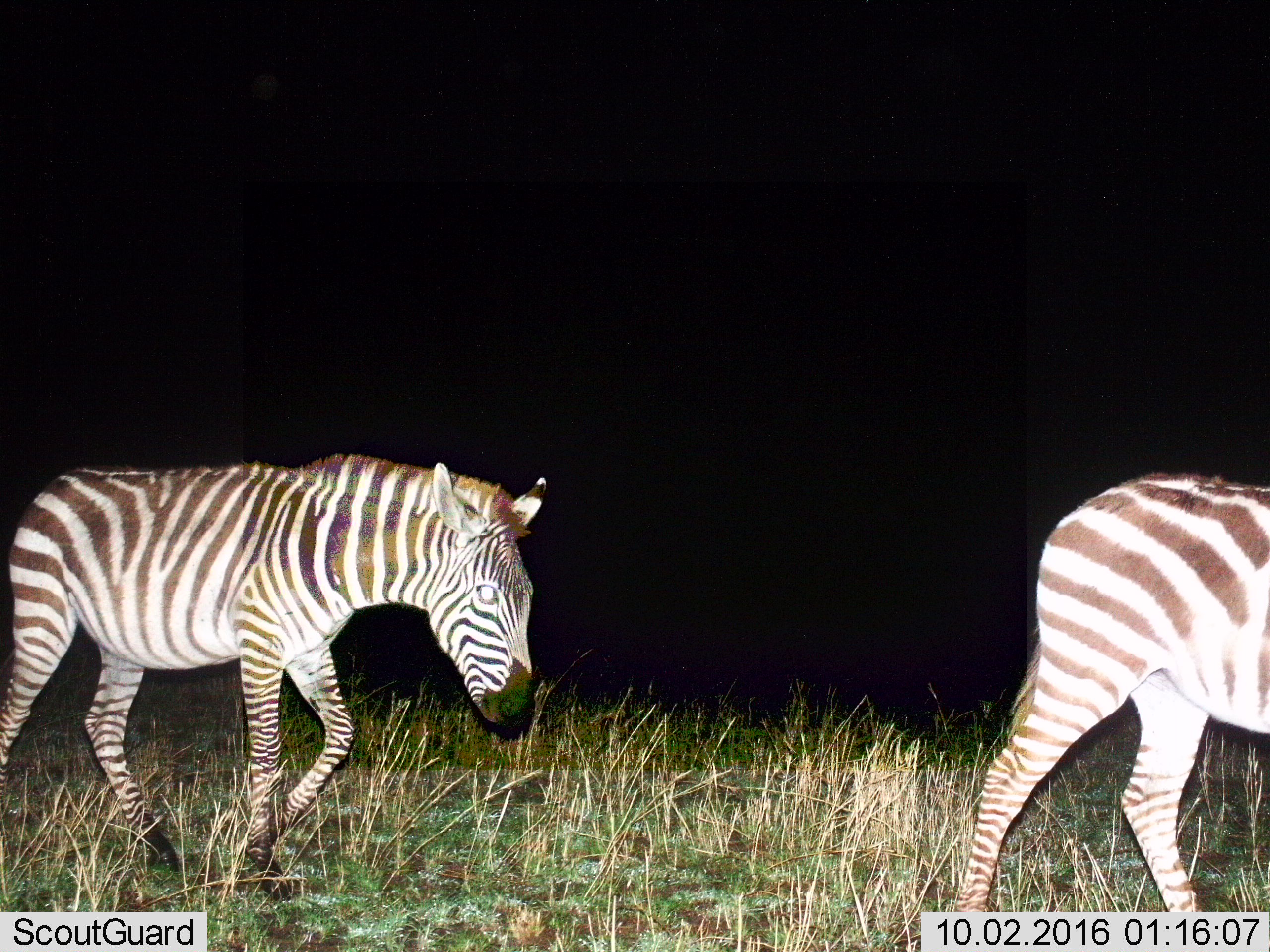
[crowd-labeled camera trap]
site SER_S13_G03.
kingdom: Animalia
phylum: Chordata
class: Mammalia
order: Perissodactyla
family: Equidae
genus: Equus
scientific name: Equus quagga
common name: plains zebra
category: zebraplains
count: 2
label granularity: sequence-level